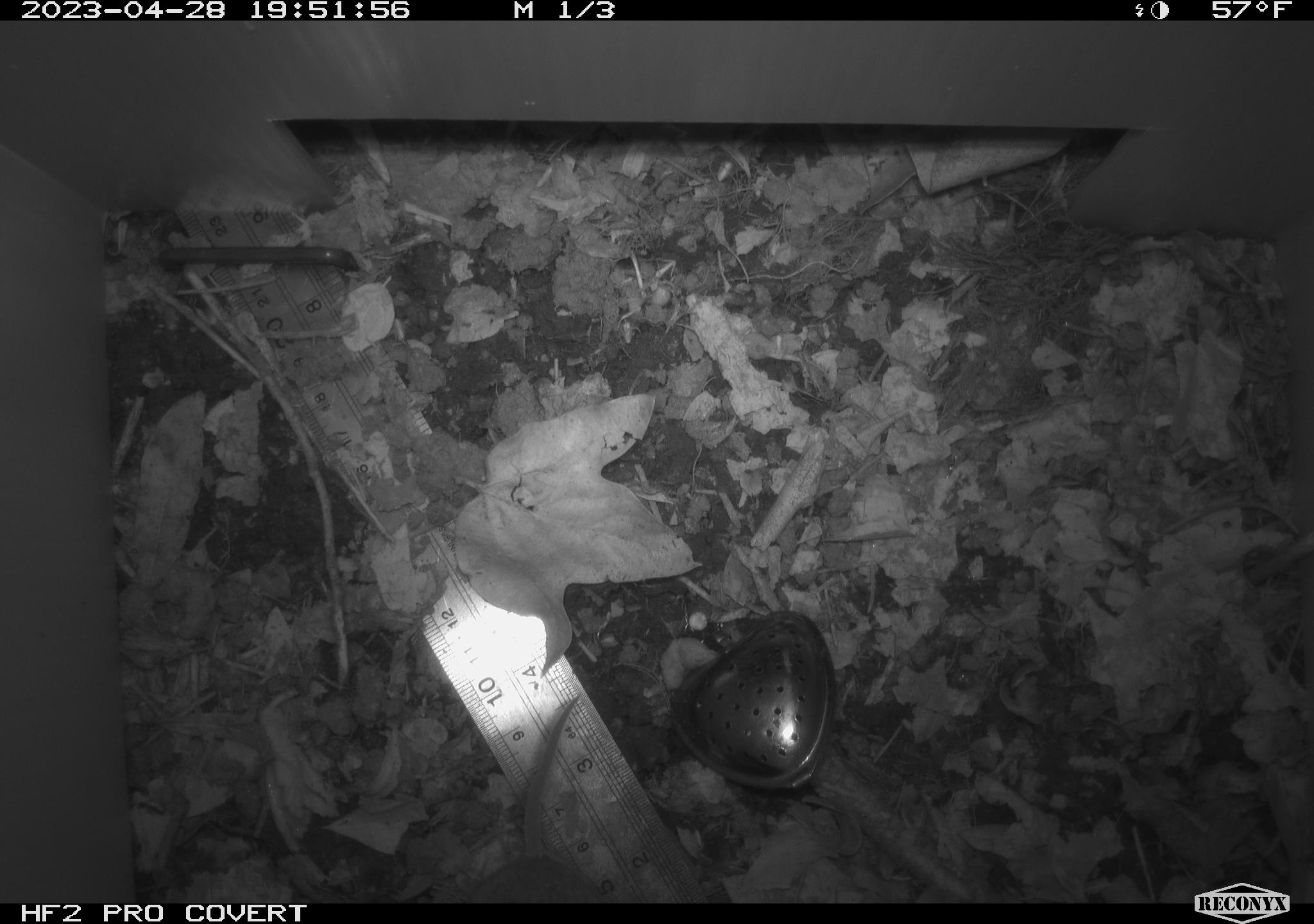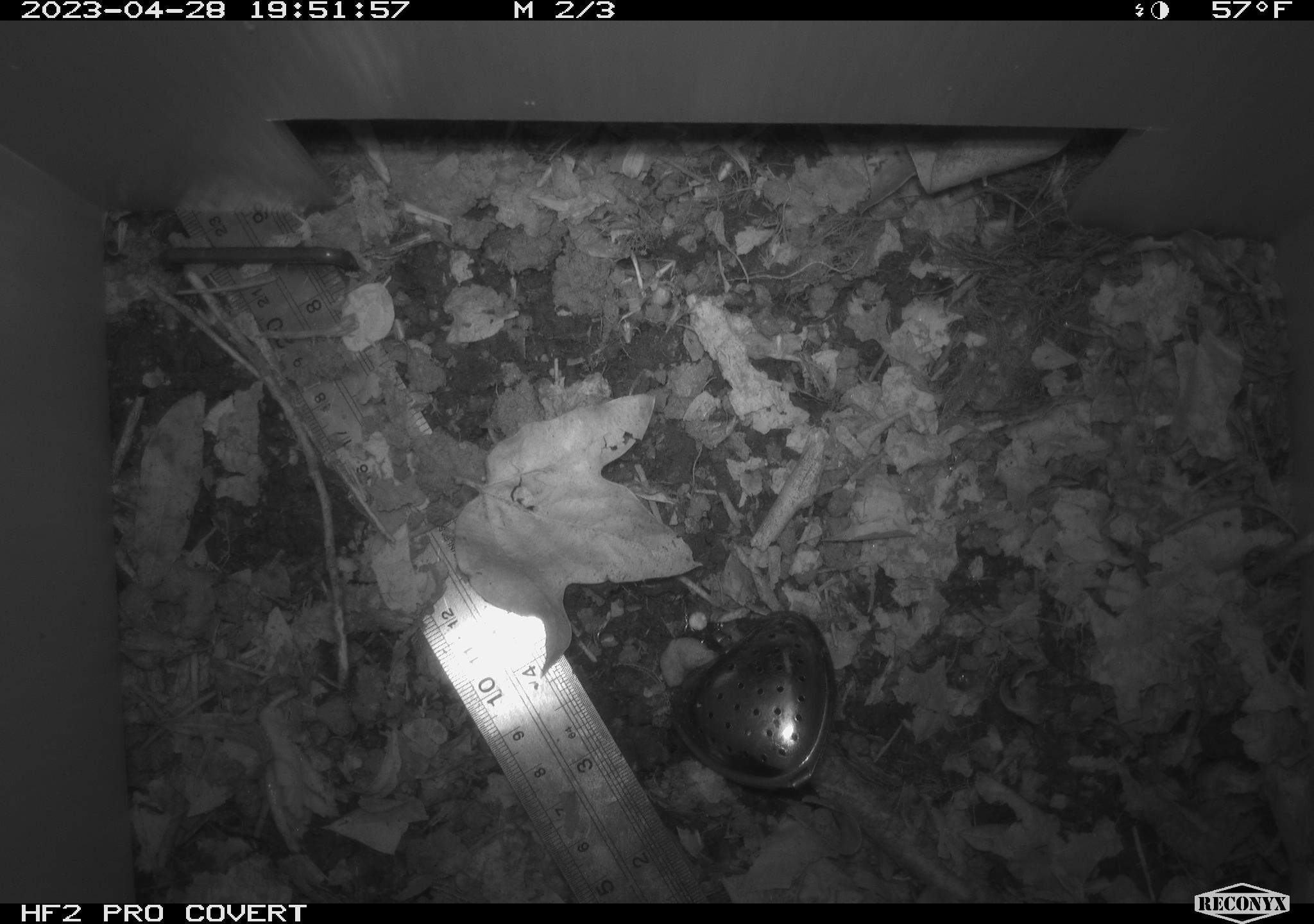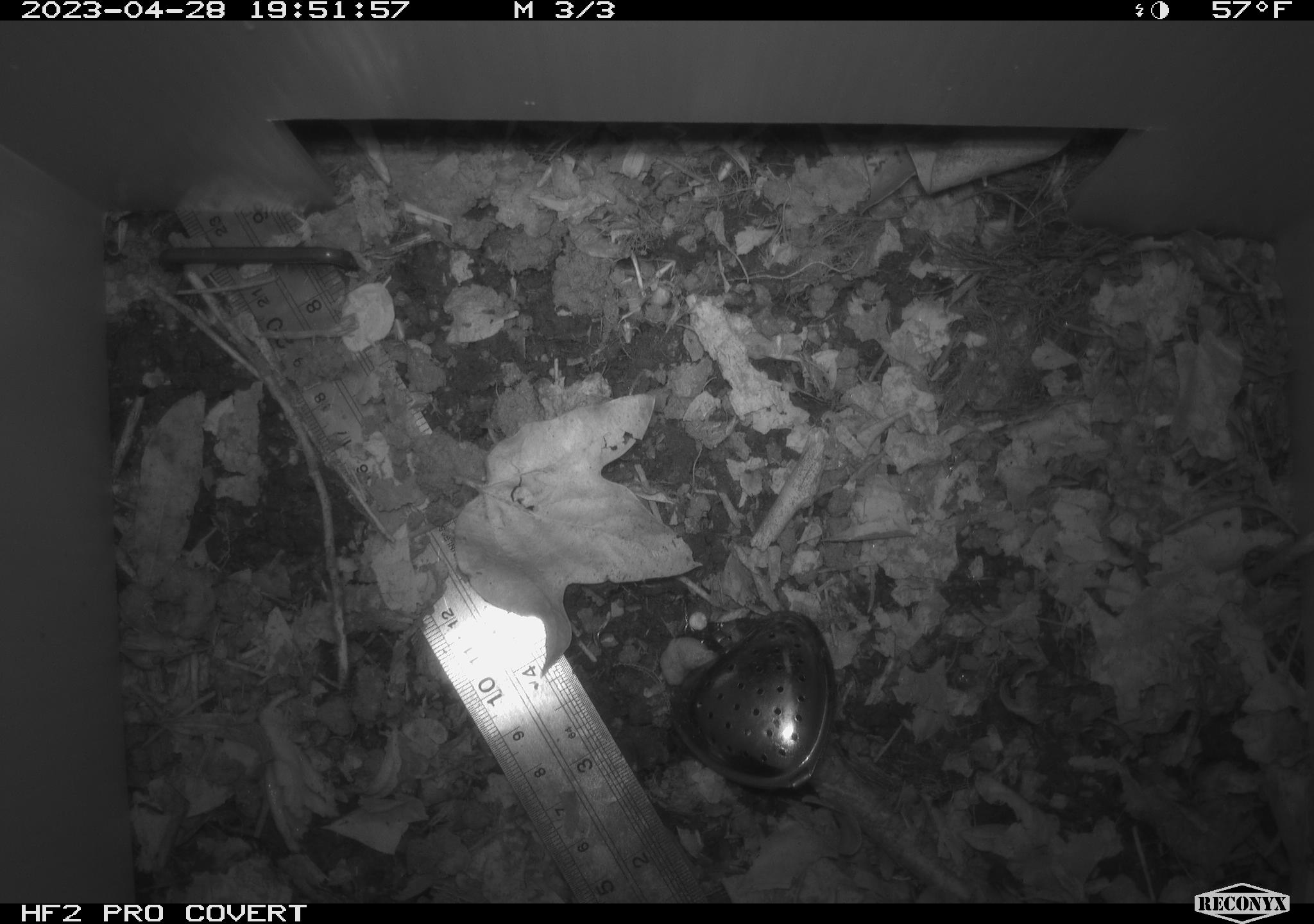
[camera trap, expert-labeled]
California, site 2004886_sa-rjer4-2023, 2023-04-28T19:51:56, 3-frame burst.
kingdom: Animalia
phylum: Chordata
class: Mammalia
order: Rodentia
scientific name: Rodentia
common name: mouse species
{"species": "mouse species (Rodentia)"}